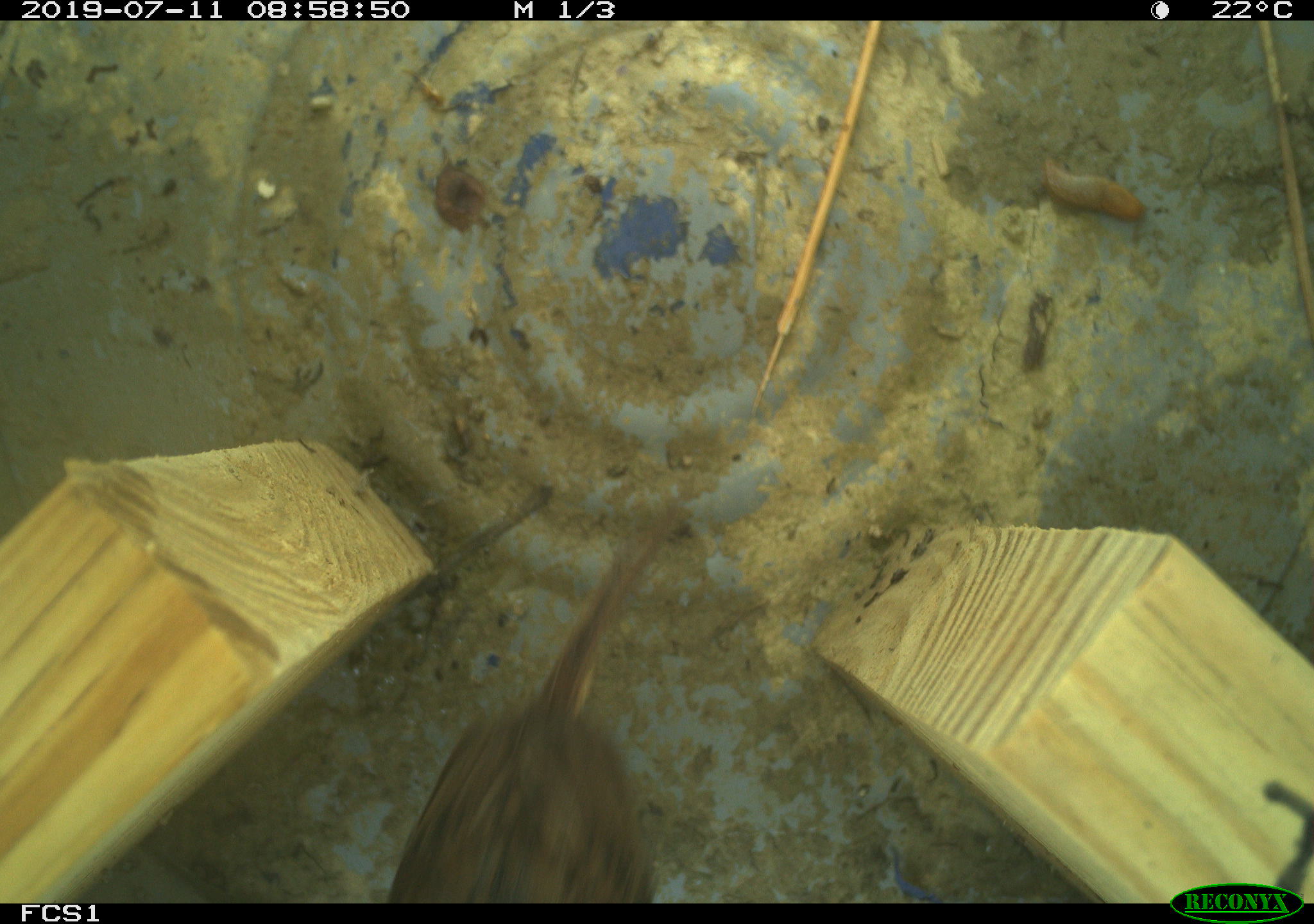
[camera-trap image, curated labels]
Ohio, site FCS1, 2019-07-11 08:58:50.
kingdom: Animalia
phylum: Chordata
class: Mammalia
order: Rodentia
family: Cricetidae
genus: Microtus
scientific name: Microtus pennsylvanicus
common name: meadow vole